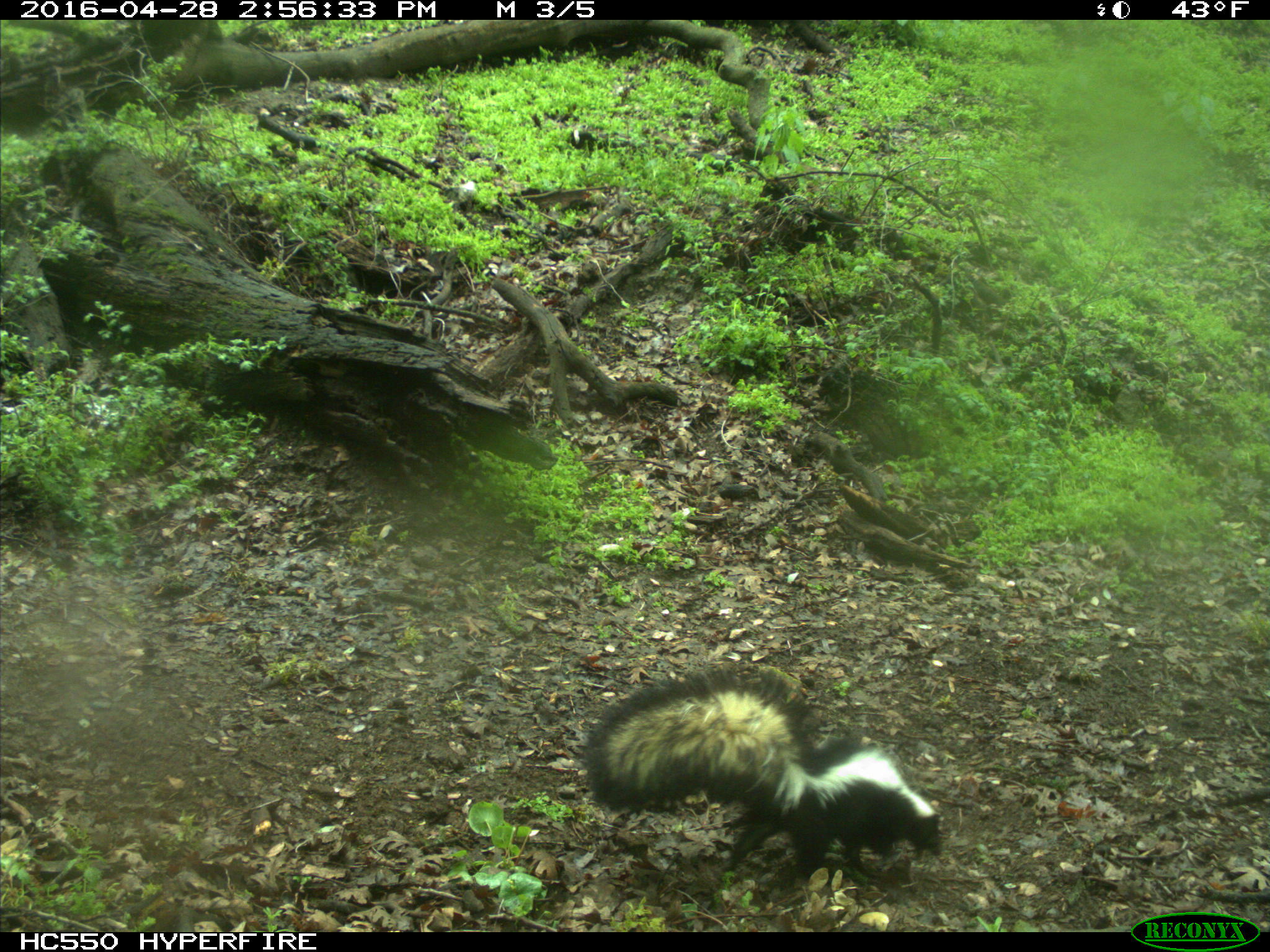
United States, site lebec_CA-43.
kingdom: Animalia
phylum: Chordata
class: Mammalia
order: Carnivora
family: Mephitidae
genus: Mephitis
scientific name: Mephitis mephitis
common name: striped skunk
Mephitis mephitis (striped skunk).